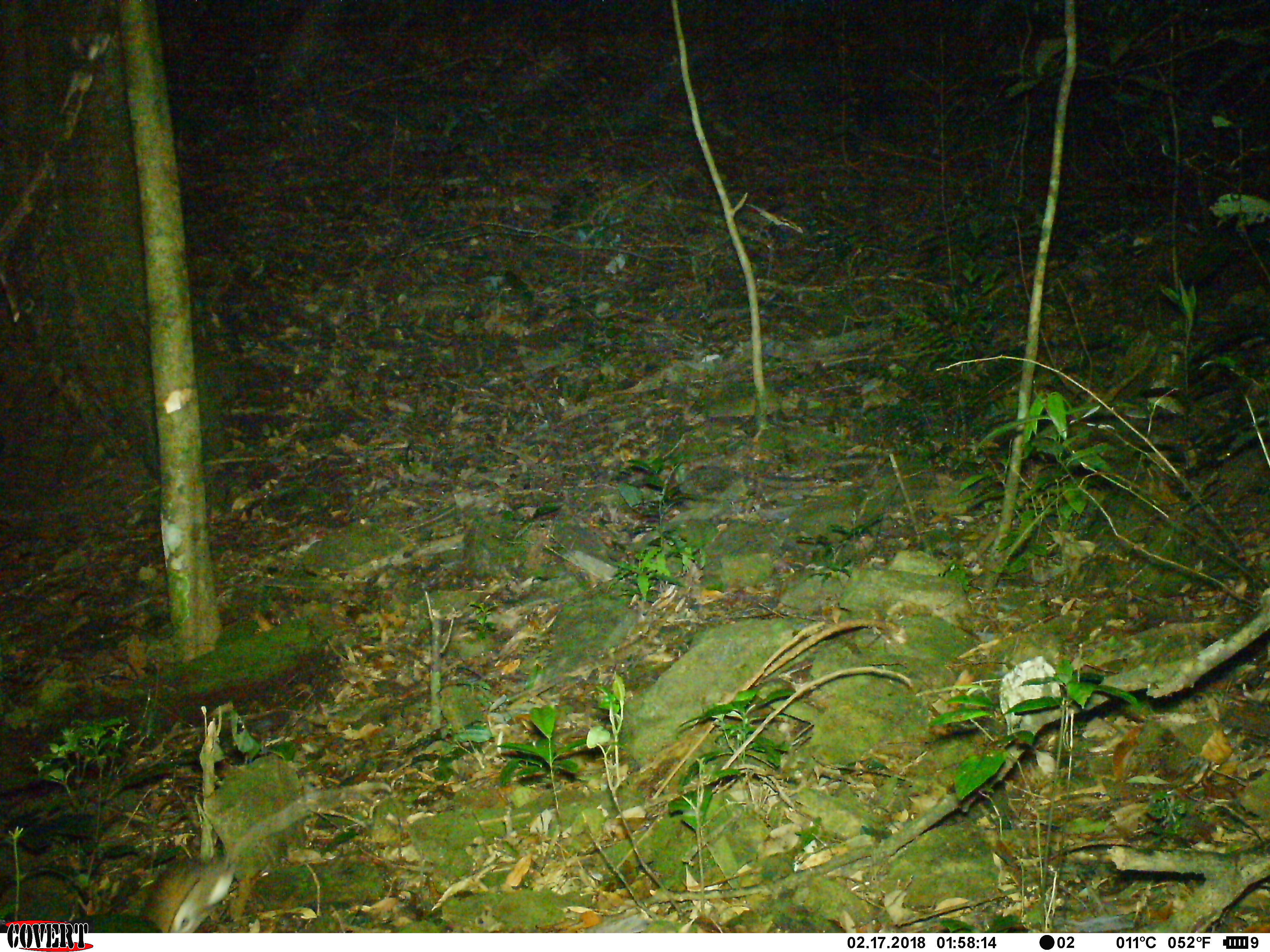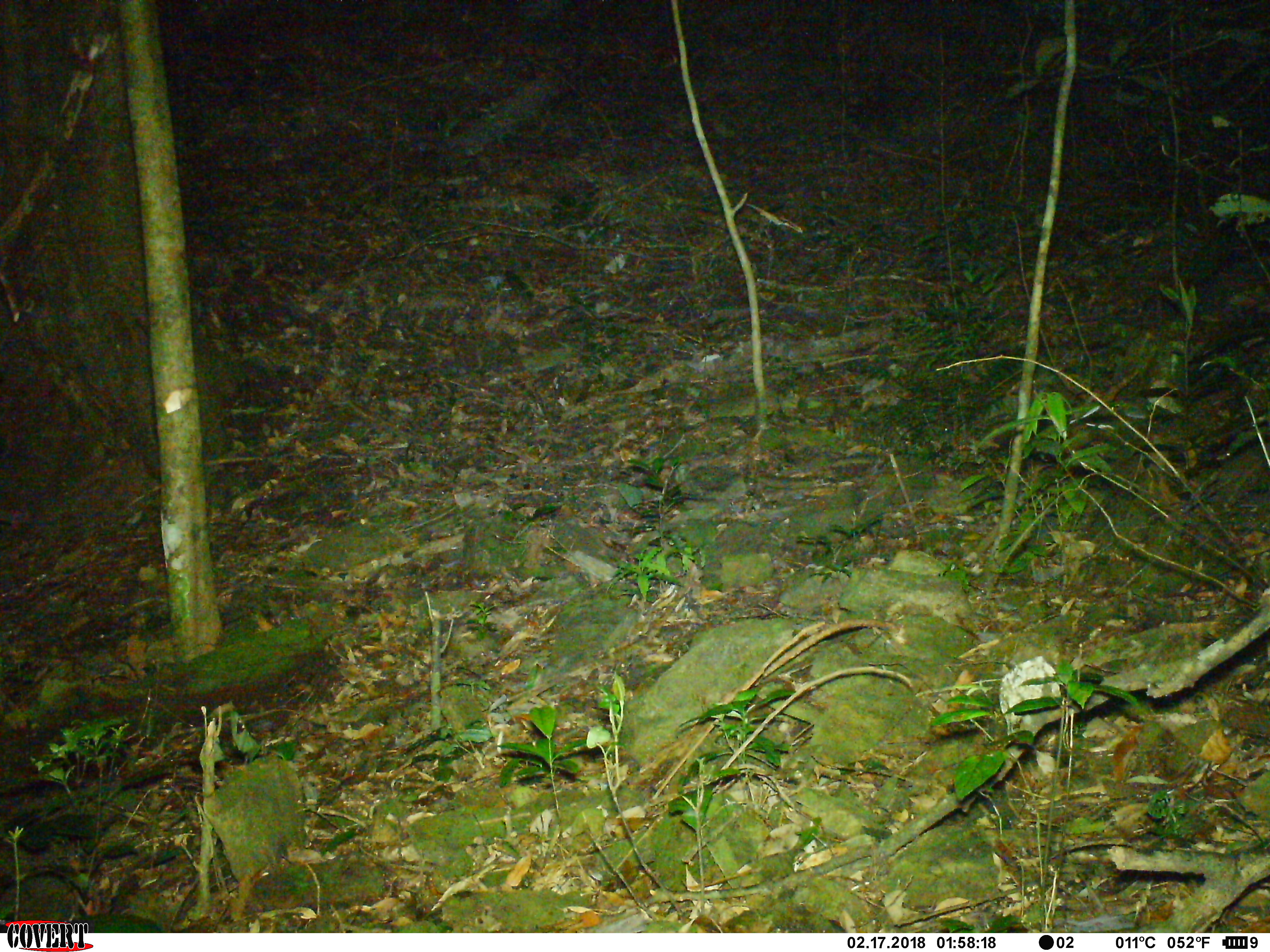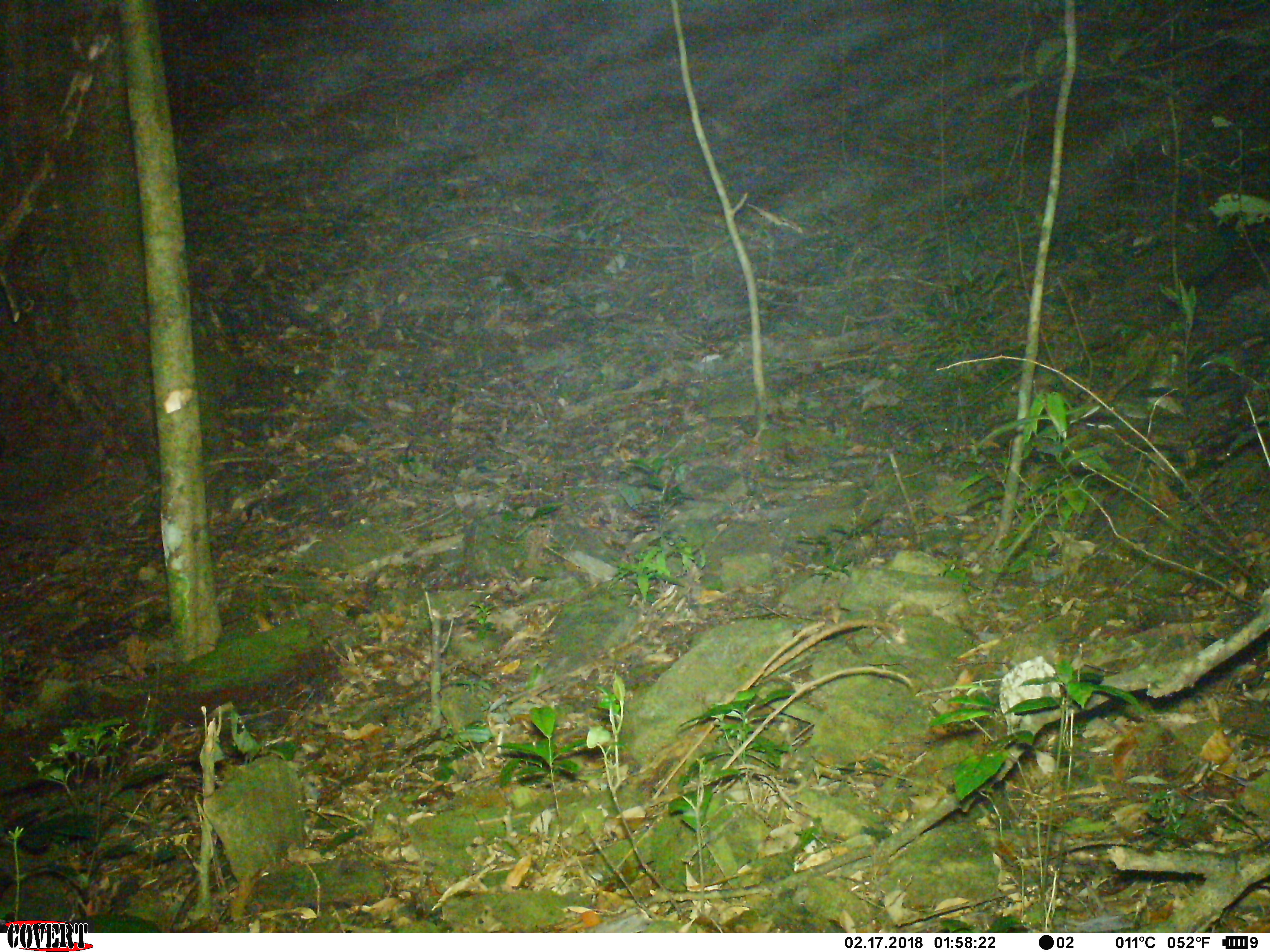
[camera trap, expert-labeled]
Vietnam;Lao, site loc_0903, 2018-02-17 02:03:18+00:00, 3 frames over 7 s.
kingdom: Animalia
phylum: Chordata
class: Mammalia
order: Rodentia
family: Muridae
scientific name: Muridae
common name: old-world mice and rats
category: unidentified murid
Unidentified murid (old-world mice and rats) (Muridae). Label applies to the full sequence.